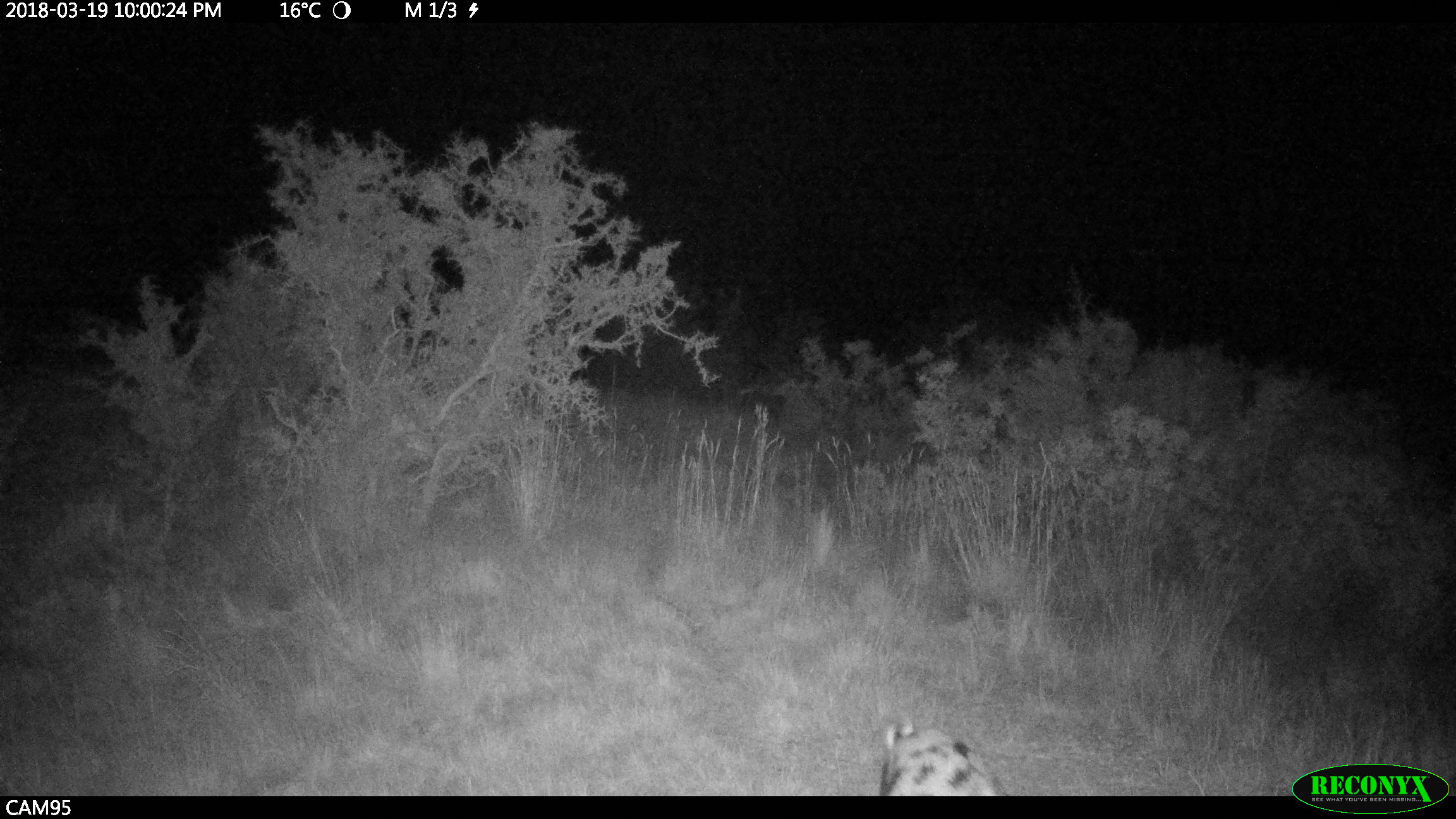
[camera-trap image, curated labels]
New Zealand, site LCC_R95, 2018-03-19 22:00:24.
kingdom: Animalia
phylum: Chordata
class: Mammalia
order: Artiodactyla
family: Suidae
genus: Sus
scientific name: Sus scrofa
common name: pig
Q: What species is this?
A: Pig (Sus scrofa).